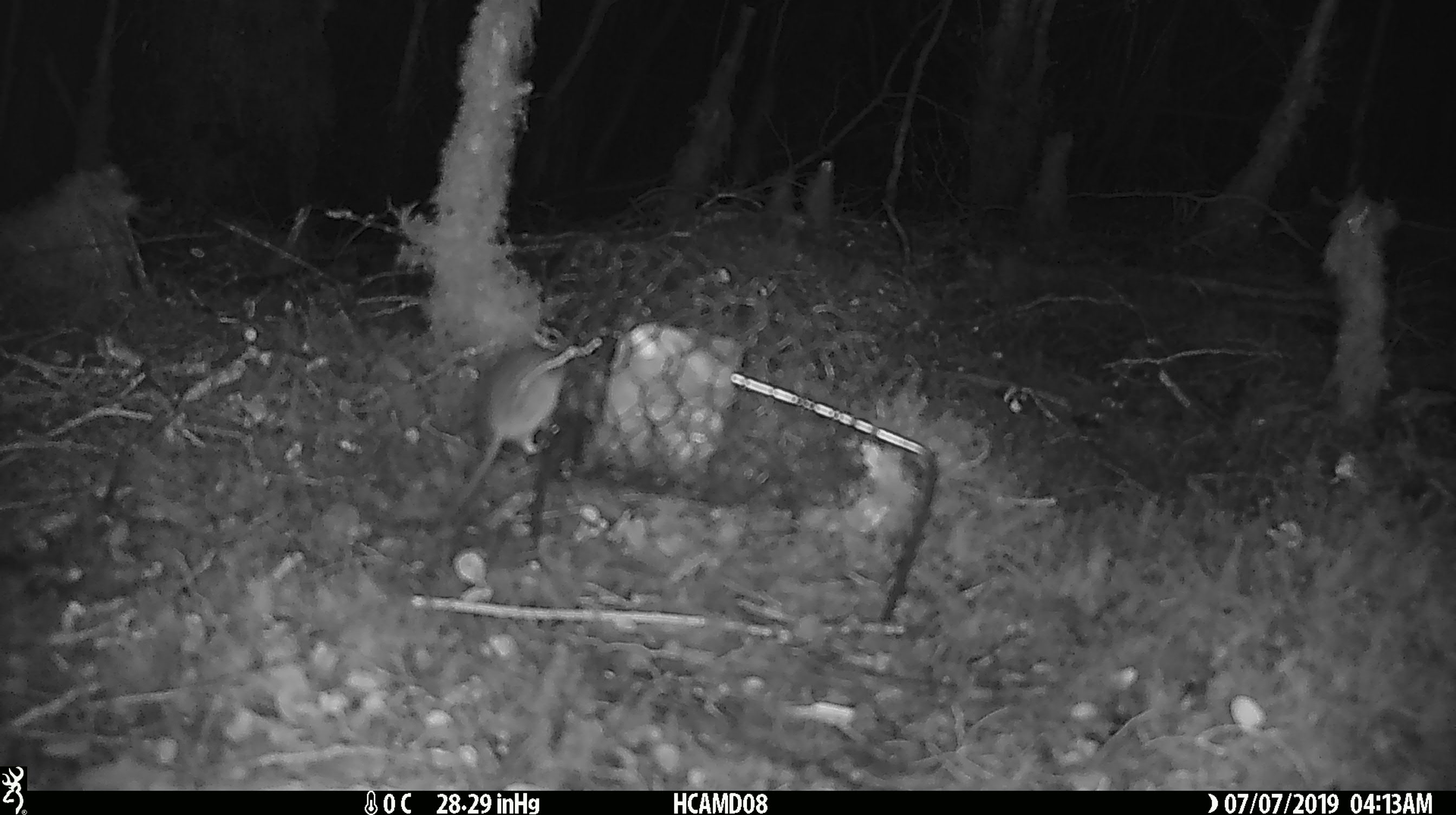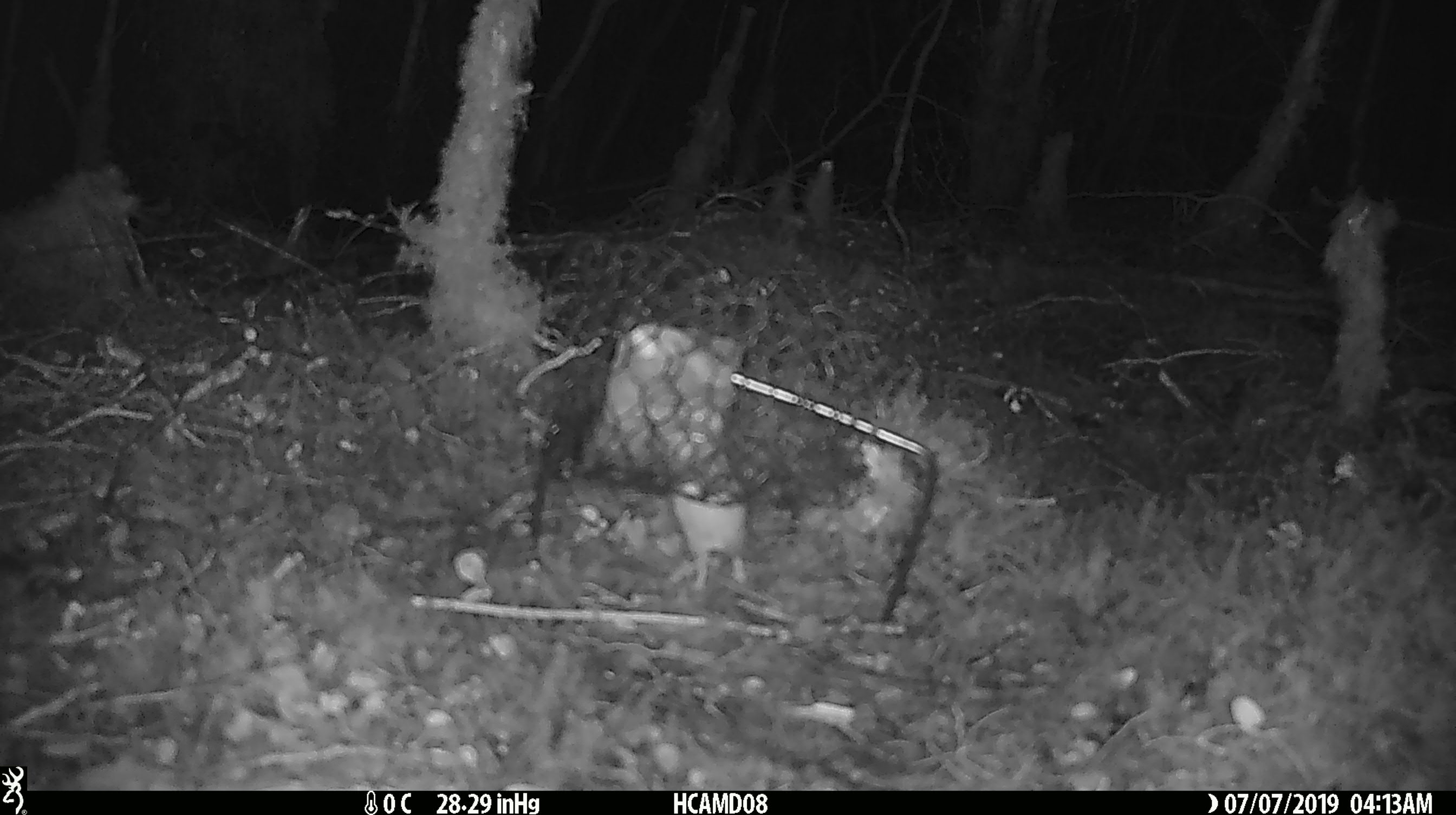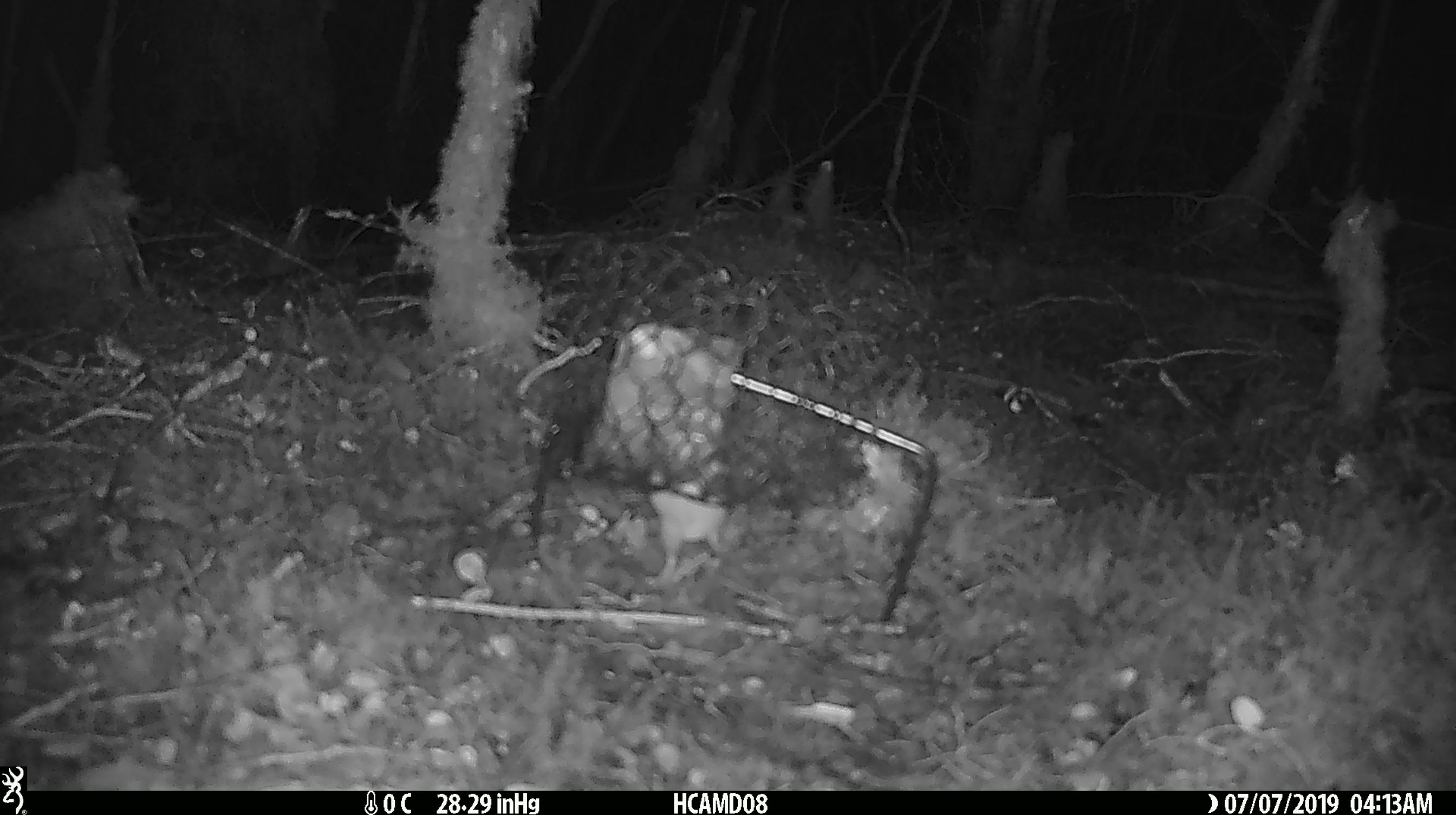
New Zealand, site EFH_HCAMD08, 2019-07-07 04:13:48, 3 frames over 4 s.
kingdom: Animalia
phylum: Chordata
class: Mammalia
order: Rodentia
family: Muridae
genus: Mus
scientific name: Mus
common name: mouse